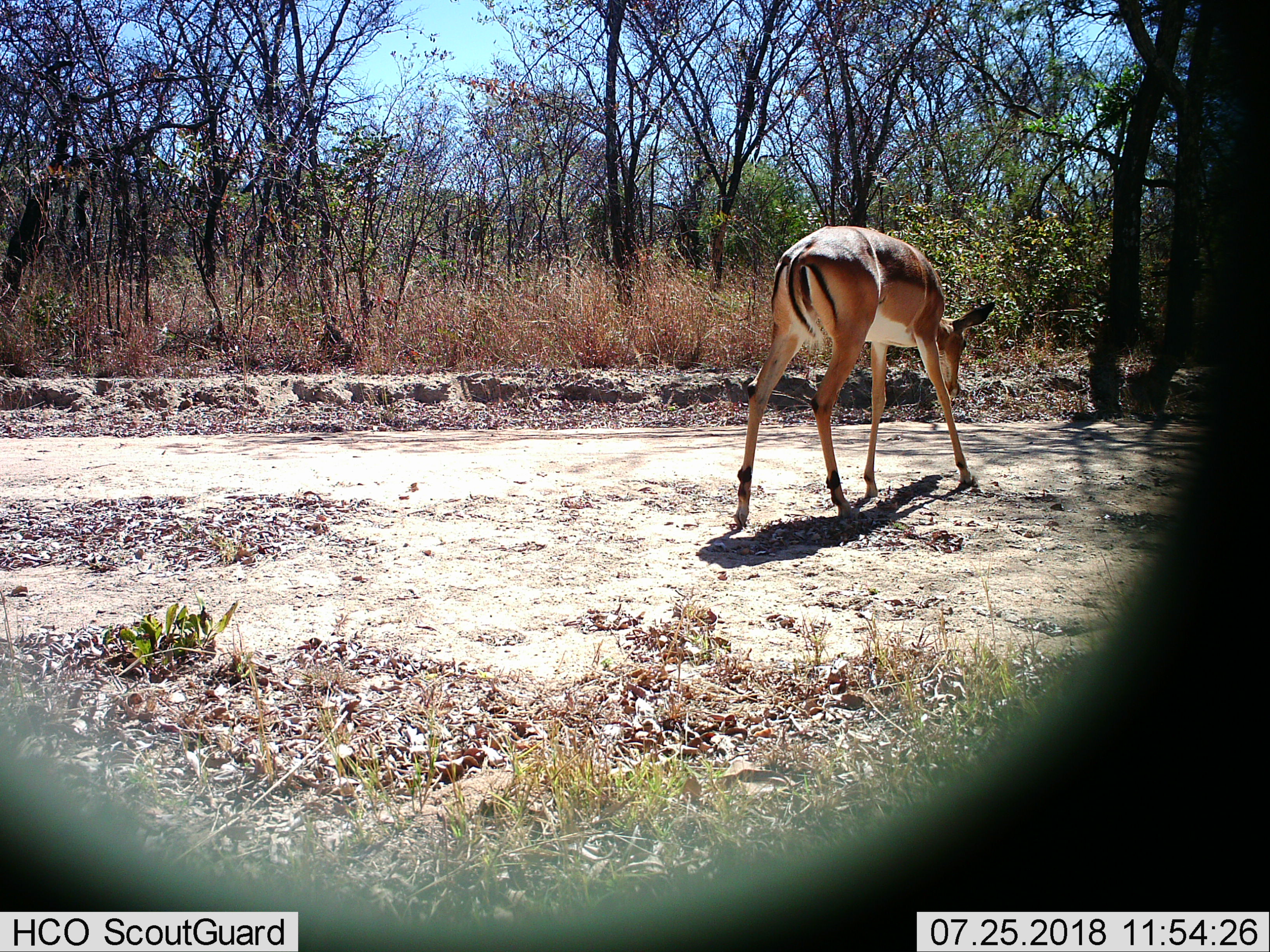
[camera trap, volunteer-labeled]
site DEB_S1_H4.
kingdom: Animalia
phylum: Chordata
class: Mammalia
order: Artiodactyla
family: Bovidae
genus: Aepyceros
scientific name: Aepyceros melampus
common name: impala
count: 1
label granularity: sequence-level